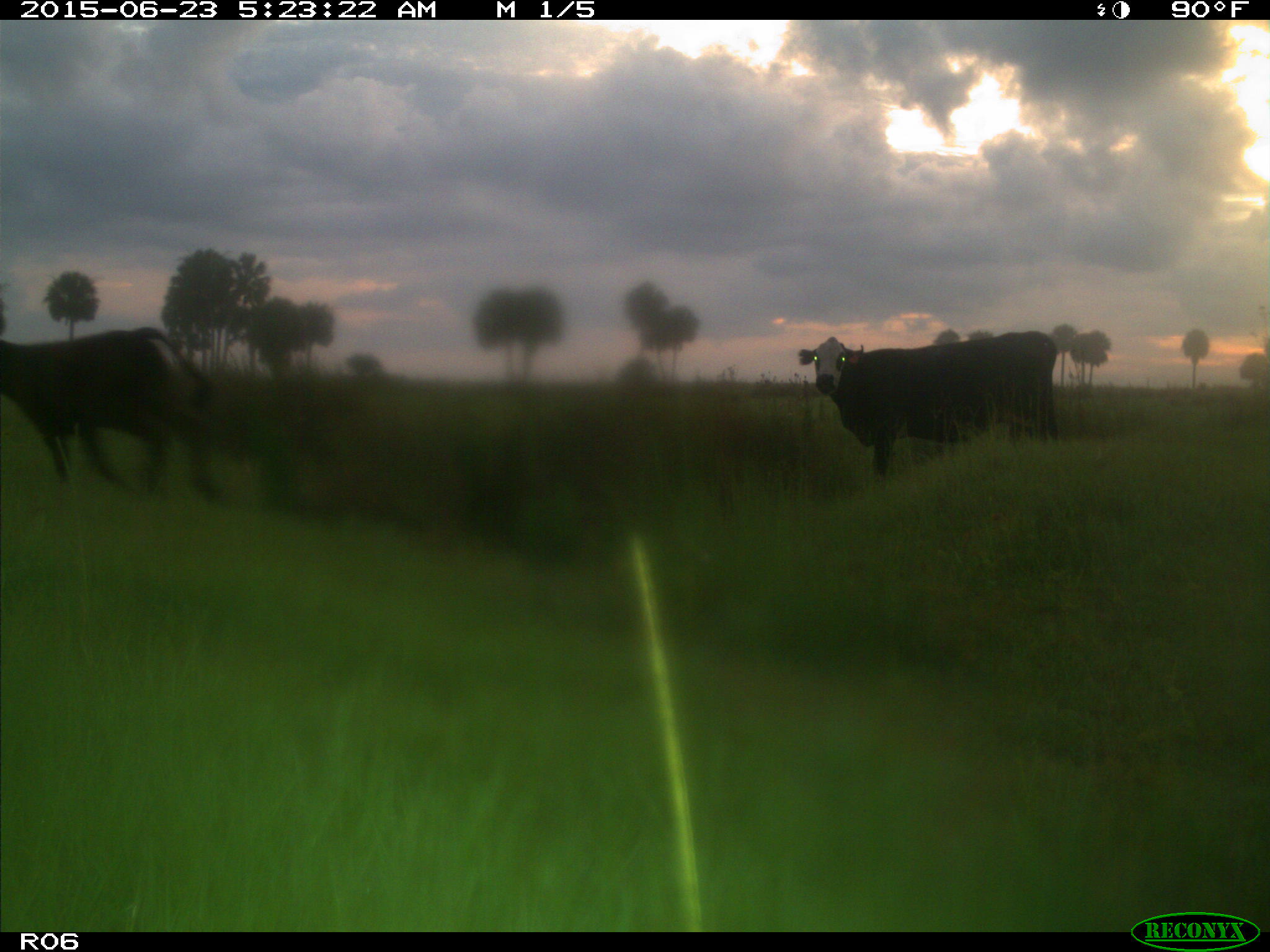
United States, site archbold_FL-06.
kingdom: Animalia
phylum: Chordata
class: Mammalia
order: Artiodactyla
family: Bovidae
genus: Bos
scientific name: Bos taurus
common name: domestic cow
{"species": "Bos taurus (domestic cow)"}